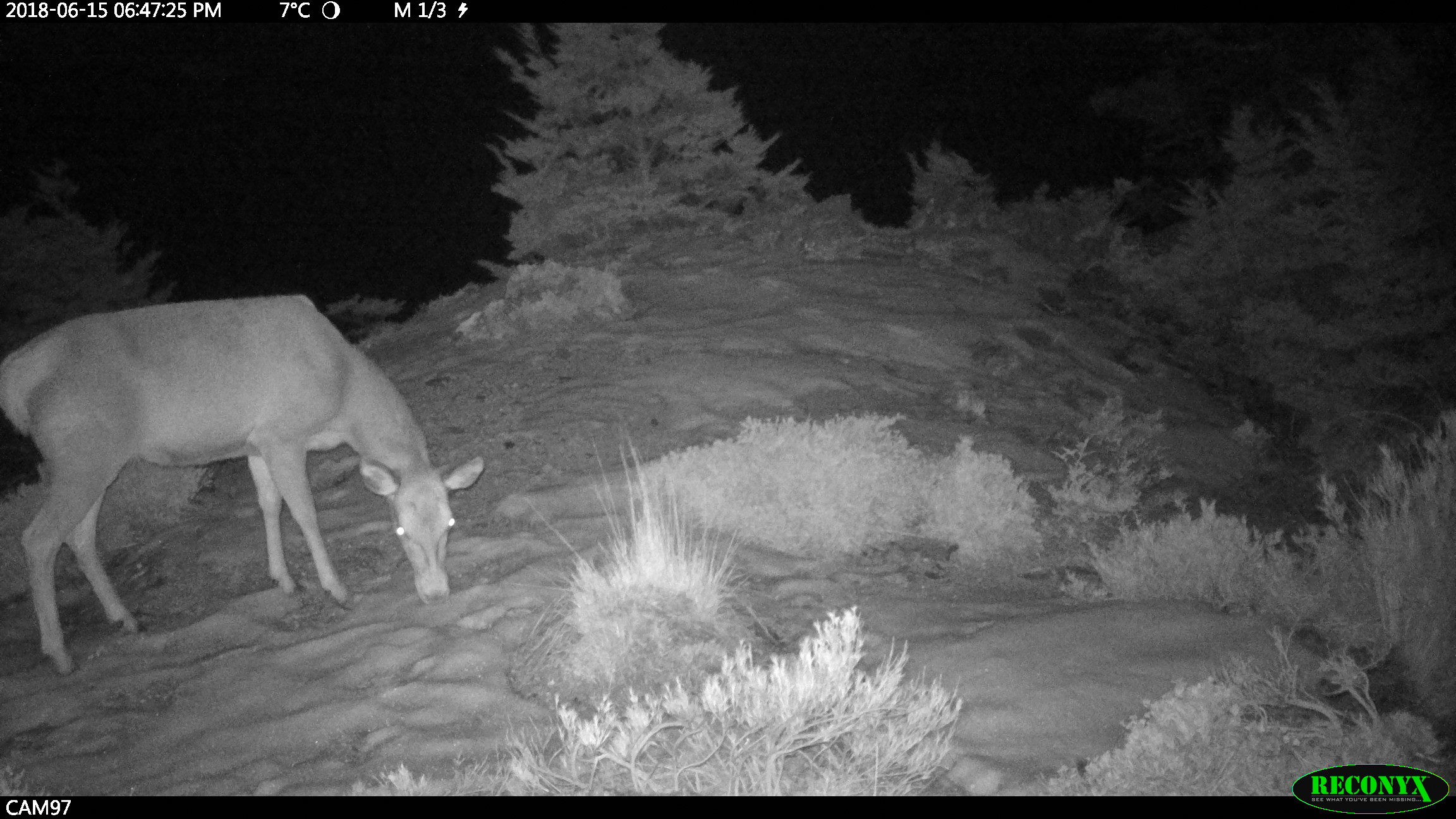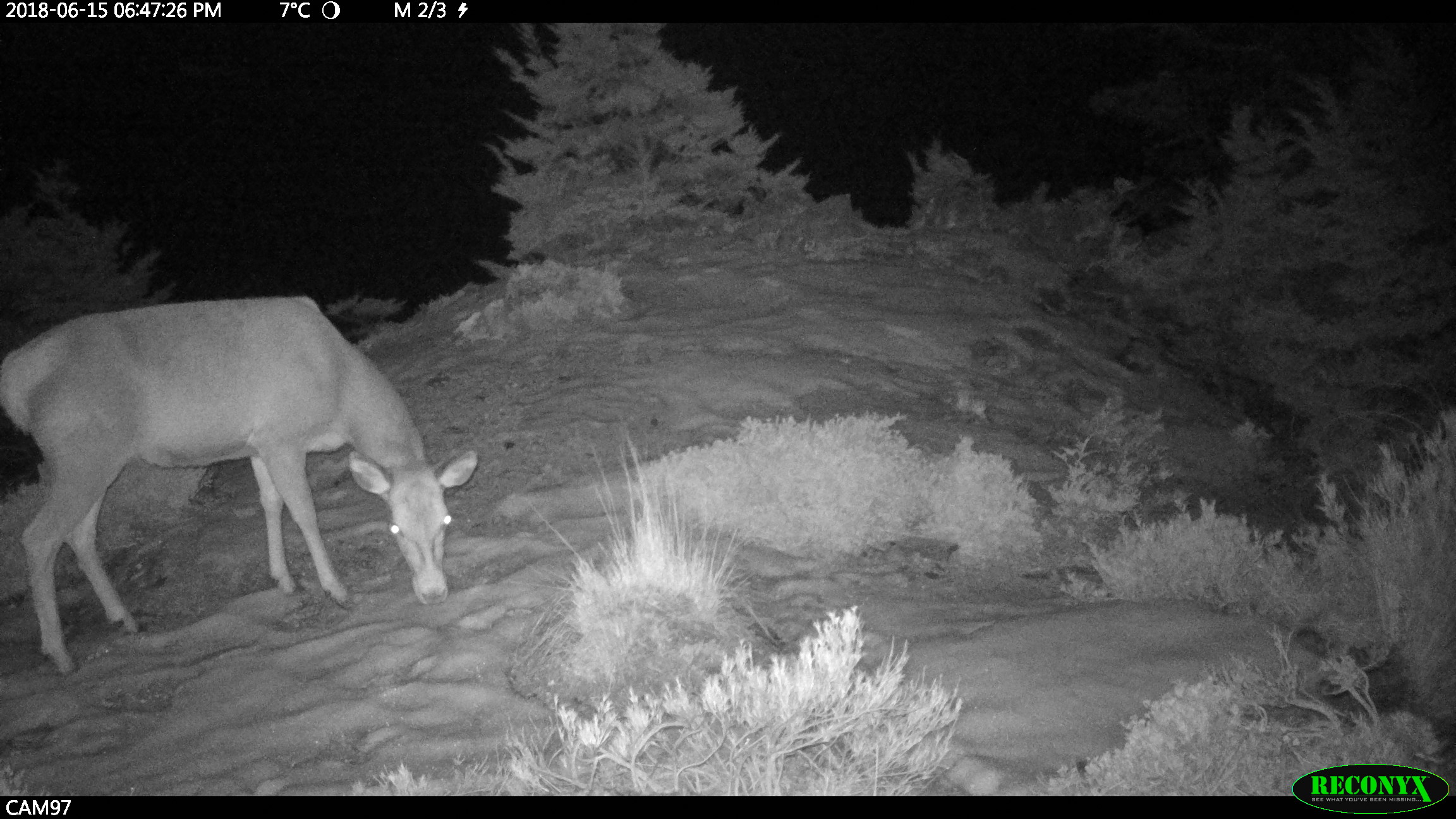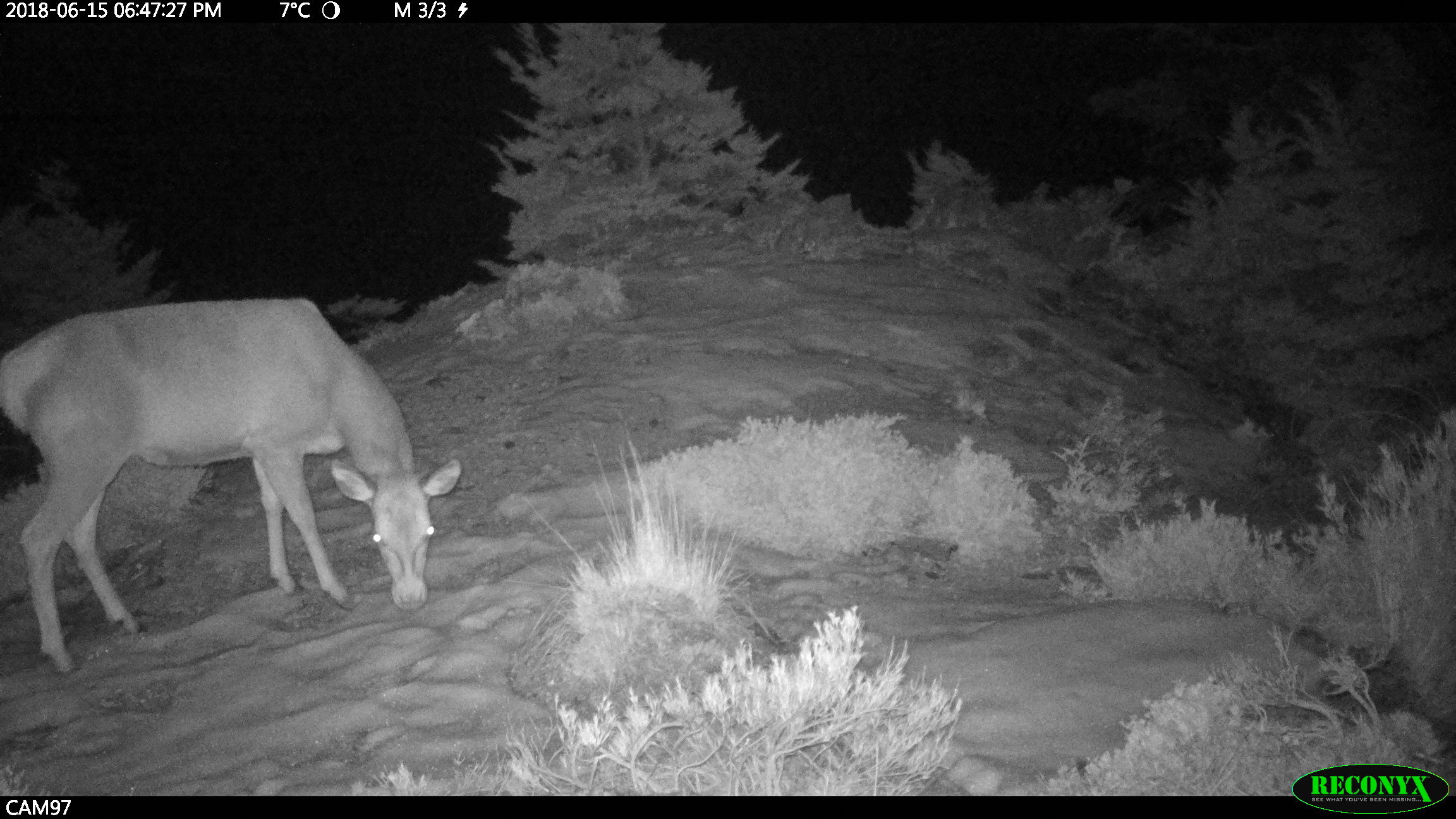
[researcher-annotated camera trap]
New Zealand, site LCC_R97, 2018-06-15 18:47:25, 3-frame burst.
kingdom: Animalia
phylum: Chordata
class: Mammalia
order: Artiodactyla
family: Cervidae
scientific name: Cervidae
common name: deer